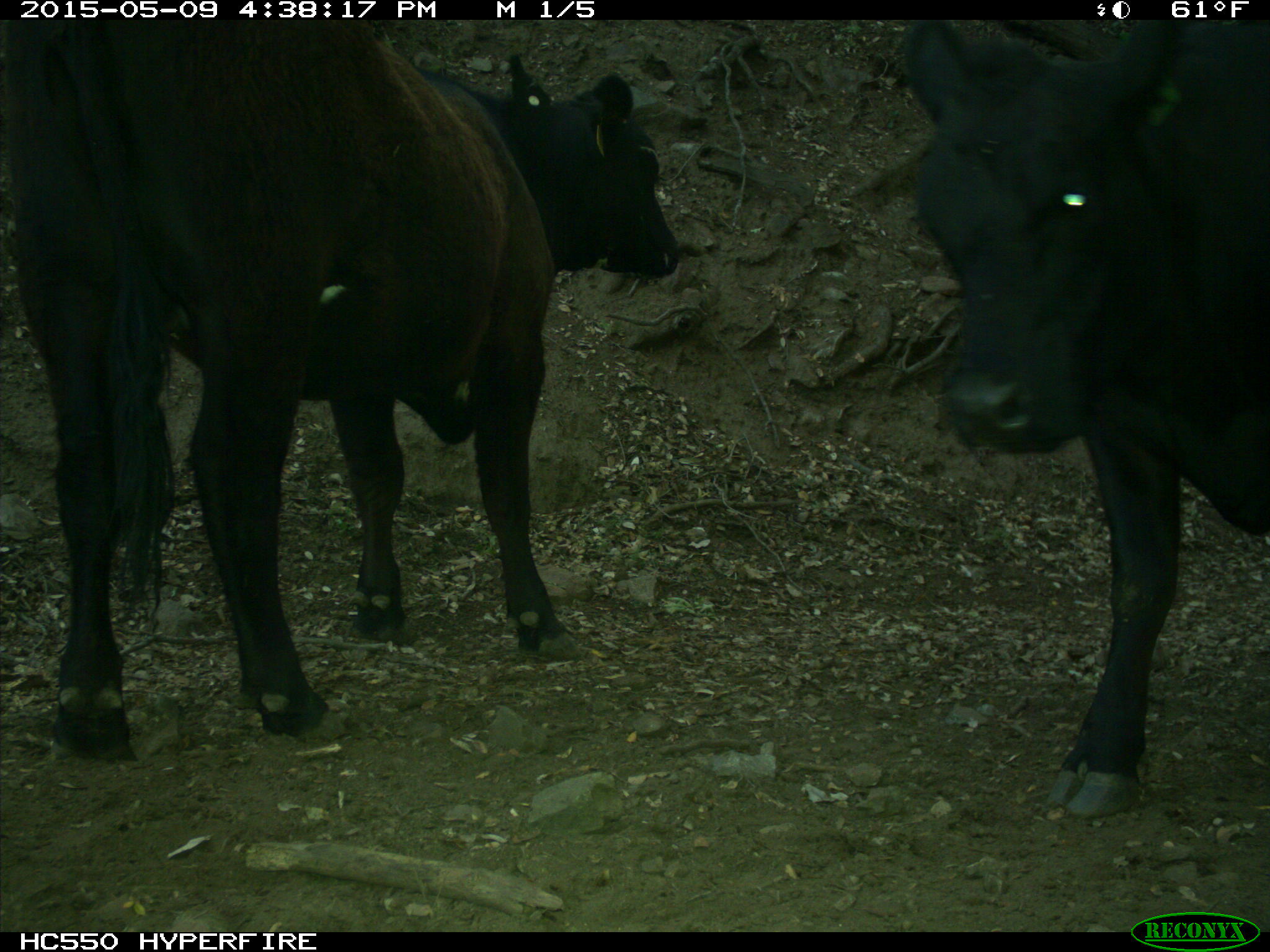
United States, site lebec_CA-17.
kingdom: Animalia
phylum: Chordata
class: Mammalia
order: Artiodactyla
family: Bovidae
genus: Bos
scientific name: Bos taurus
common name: domestic cow